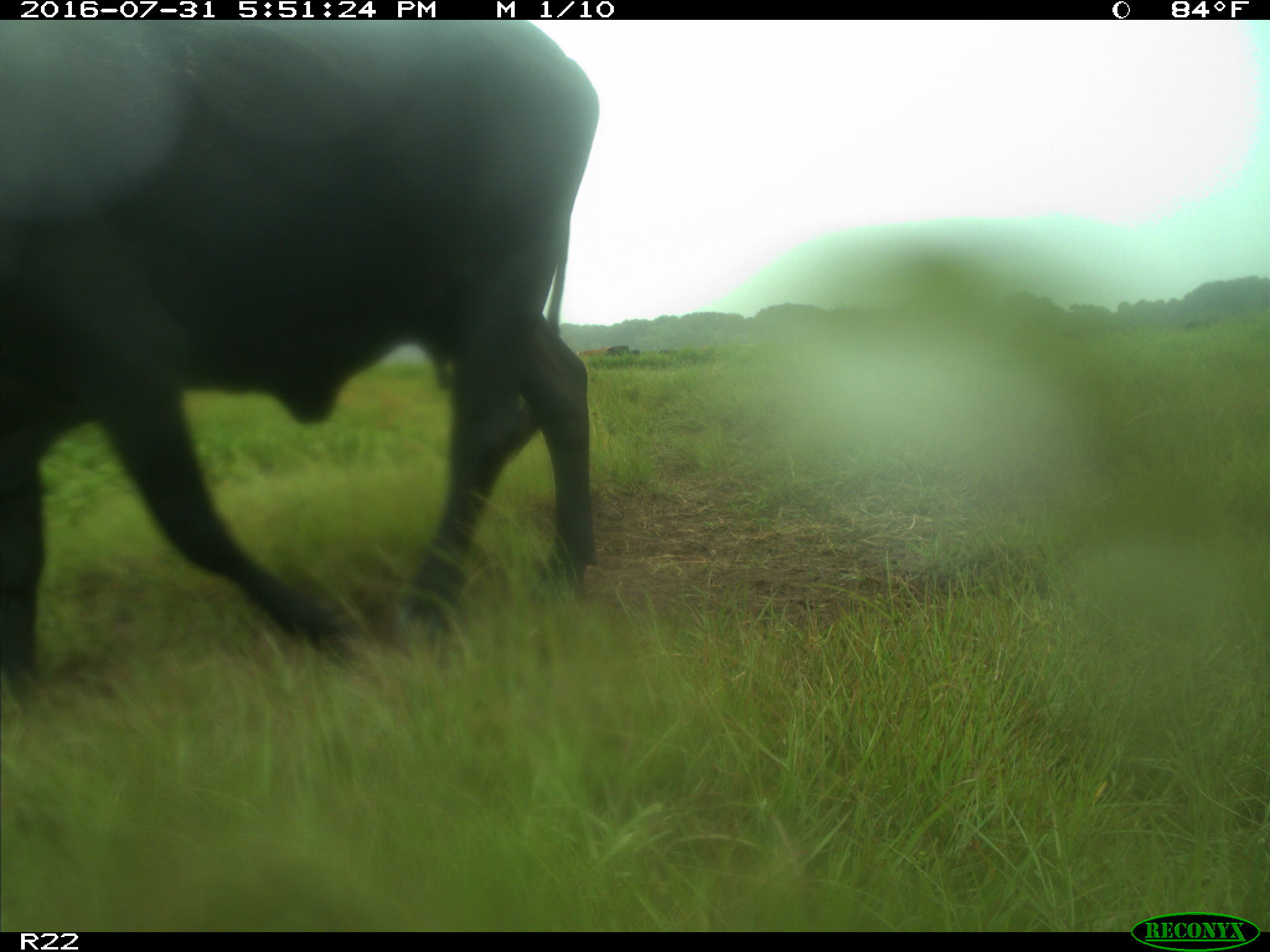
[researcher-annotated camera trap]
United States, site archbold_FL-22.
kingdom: Animalia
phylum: Chordata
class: Mammalia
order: Artiodactyla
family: Bovidae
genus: Bos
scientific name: Bos taurus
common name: domestic cow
Bos taurus (domestic cow).